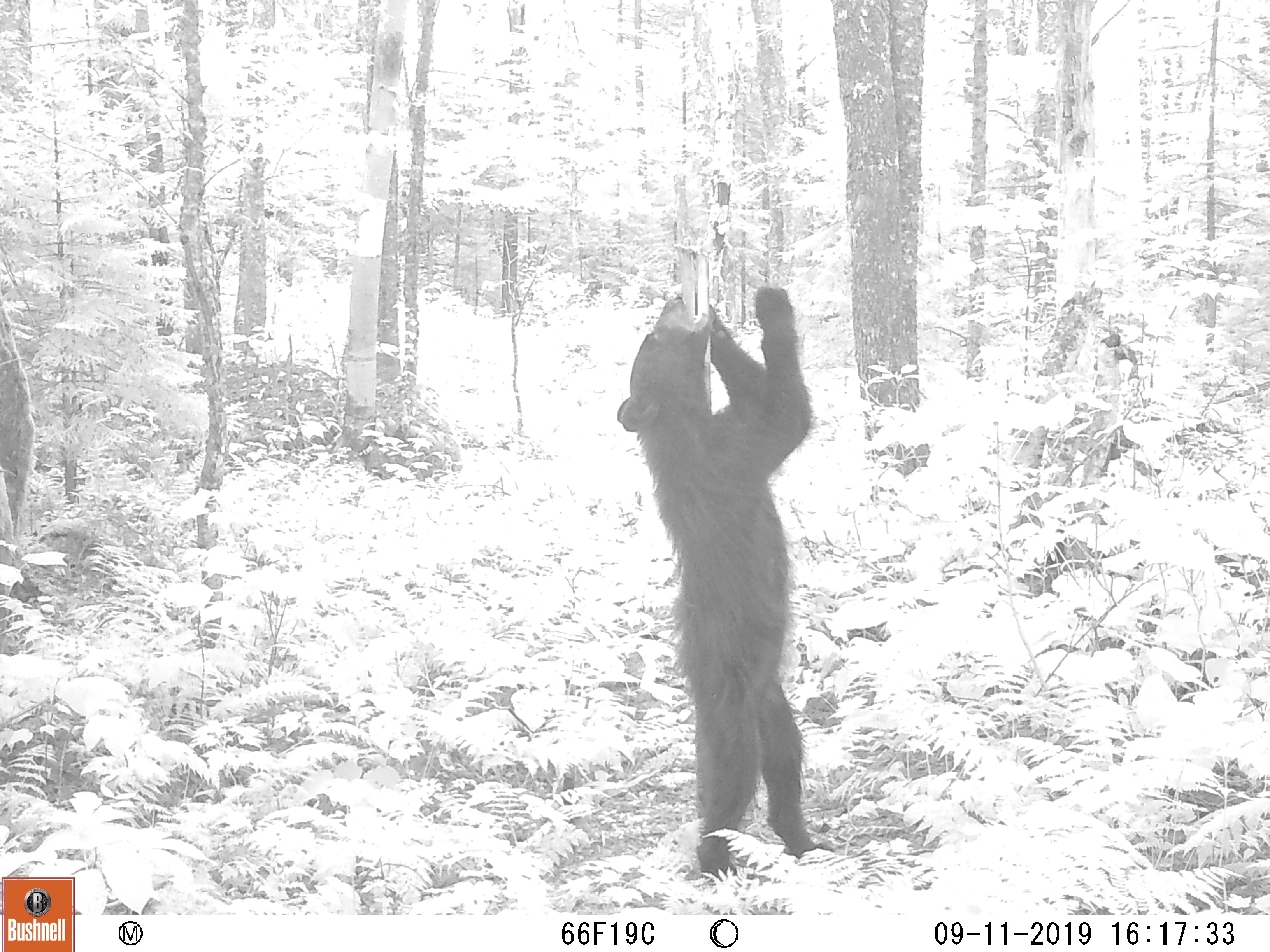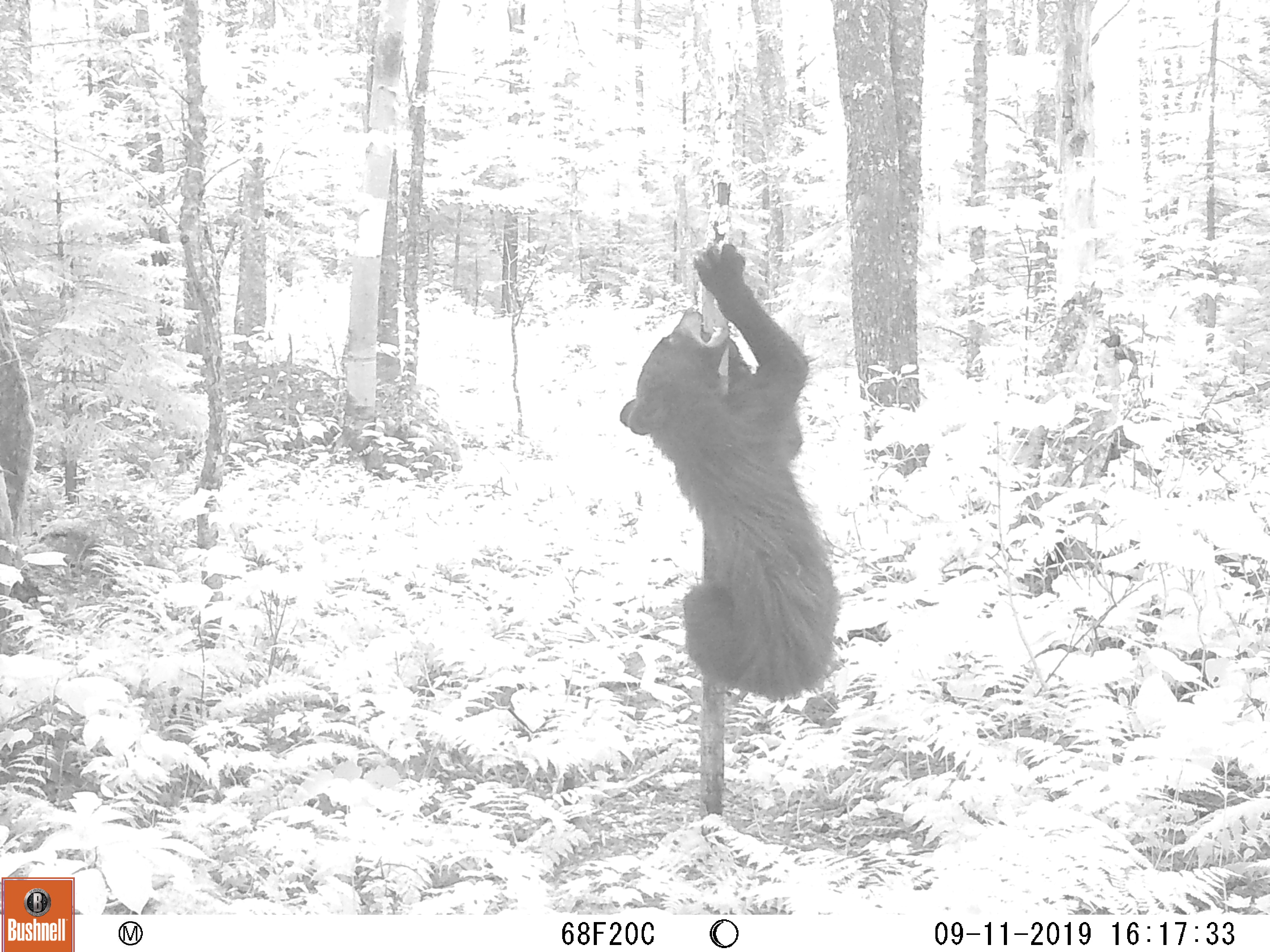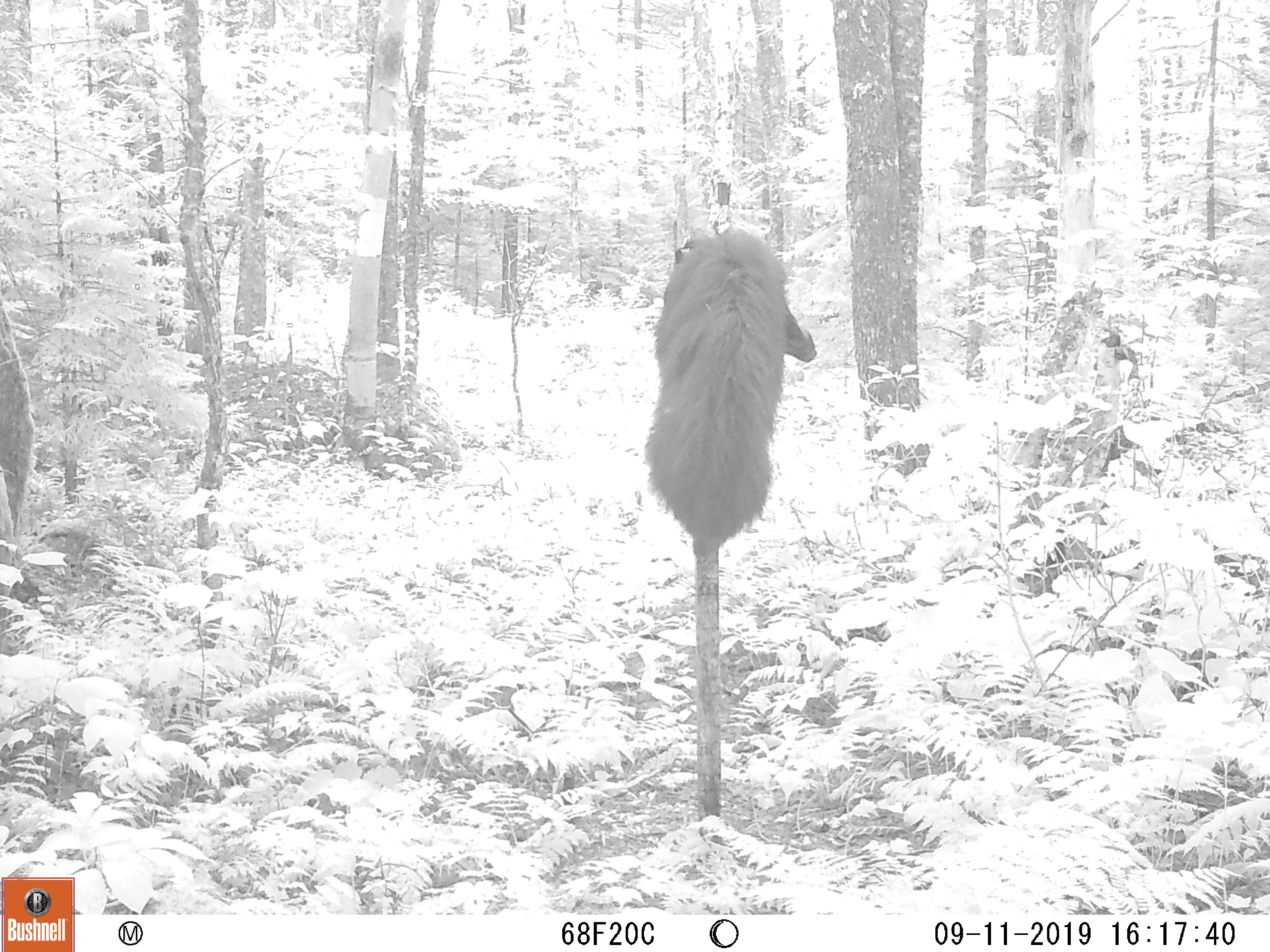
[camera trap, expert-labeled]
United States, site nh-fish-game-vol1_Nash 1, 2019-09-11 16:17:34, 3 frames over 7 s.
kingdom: Animalia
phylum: Chordata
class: Mammalia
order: Carnivora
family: Ursidae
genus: Ursus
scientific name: Ursus americanus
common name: black bear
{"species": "black bear (Ursus americanus)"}